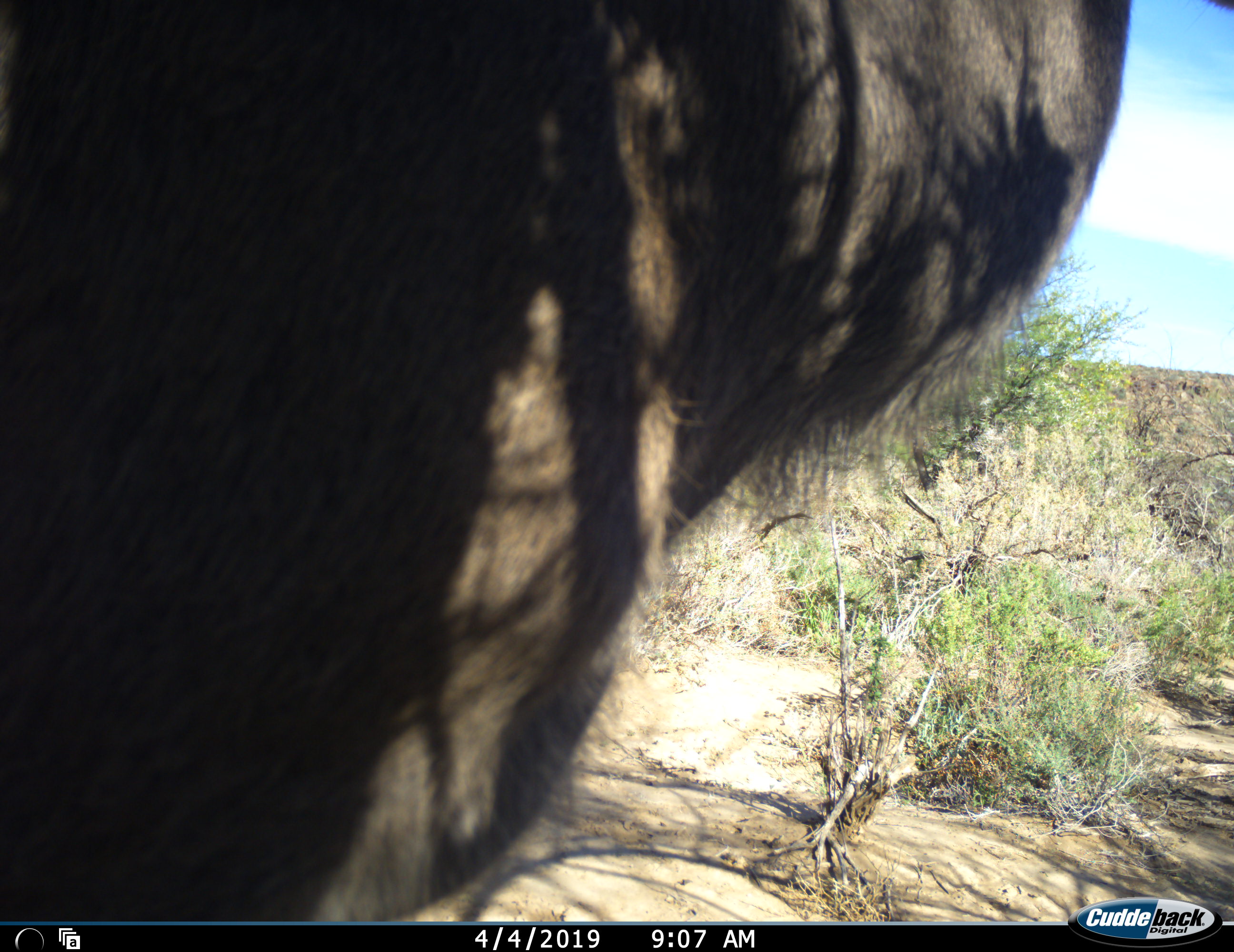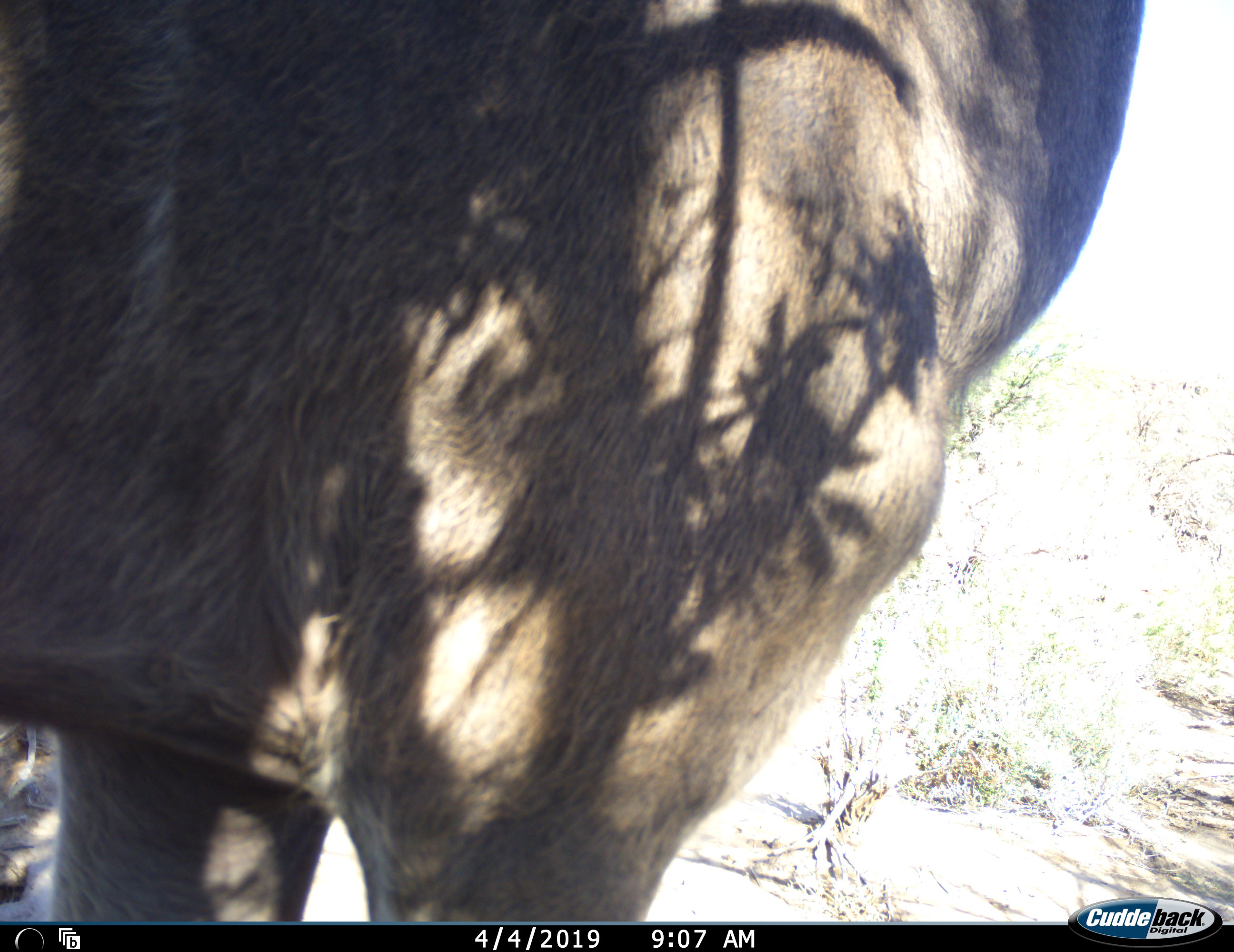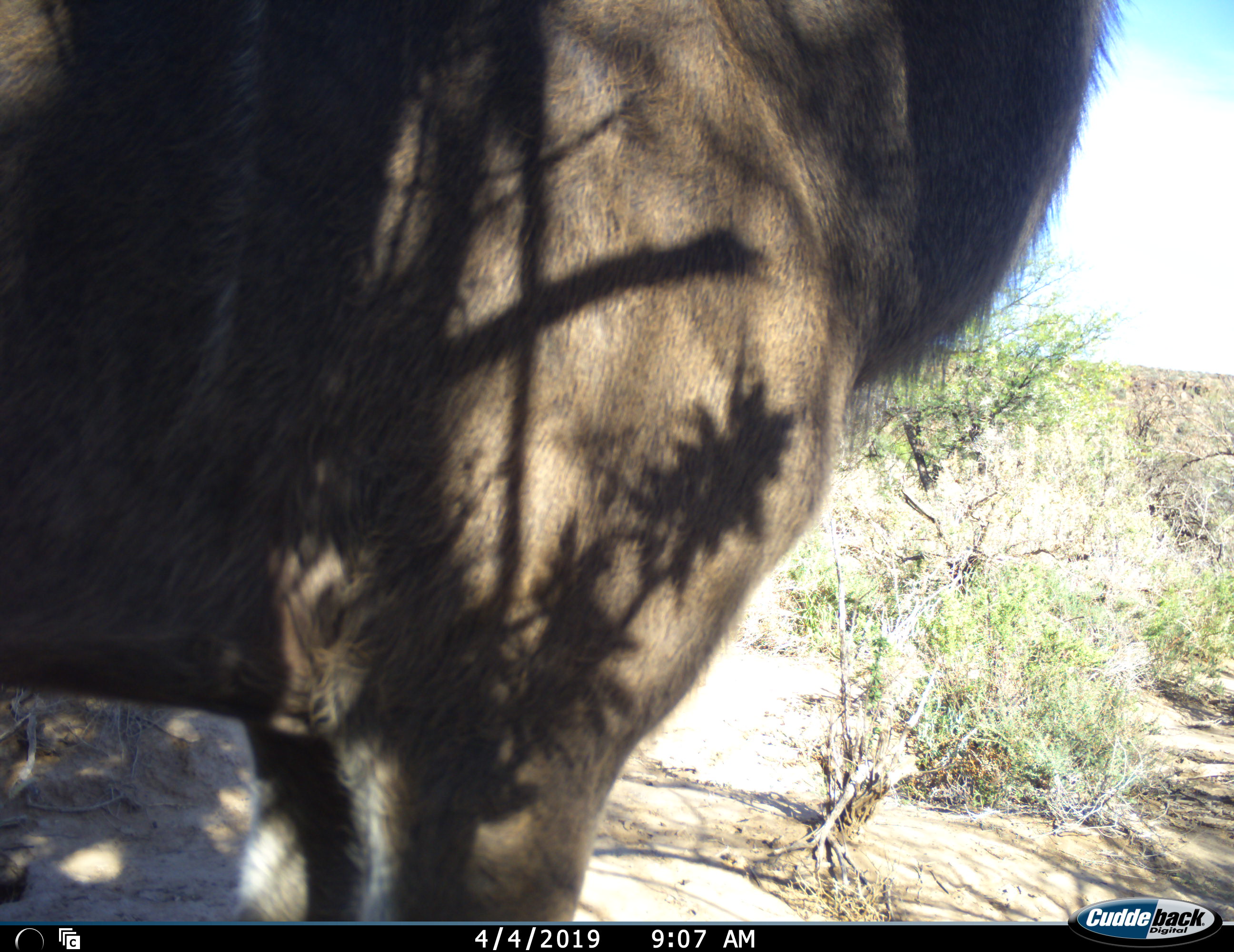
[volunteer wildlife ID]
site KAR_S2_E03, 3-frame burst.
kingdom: Animalia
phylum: Chordata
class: Mammalia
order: Artiodactyla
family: Bovidae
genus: Tragelaphus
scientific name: Tragelaphus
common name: kudu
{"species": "kudu (Tragelaphus)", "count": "1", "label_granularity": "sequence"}